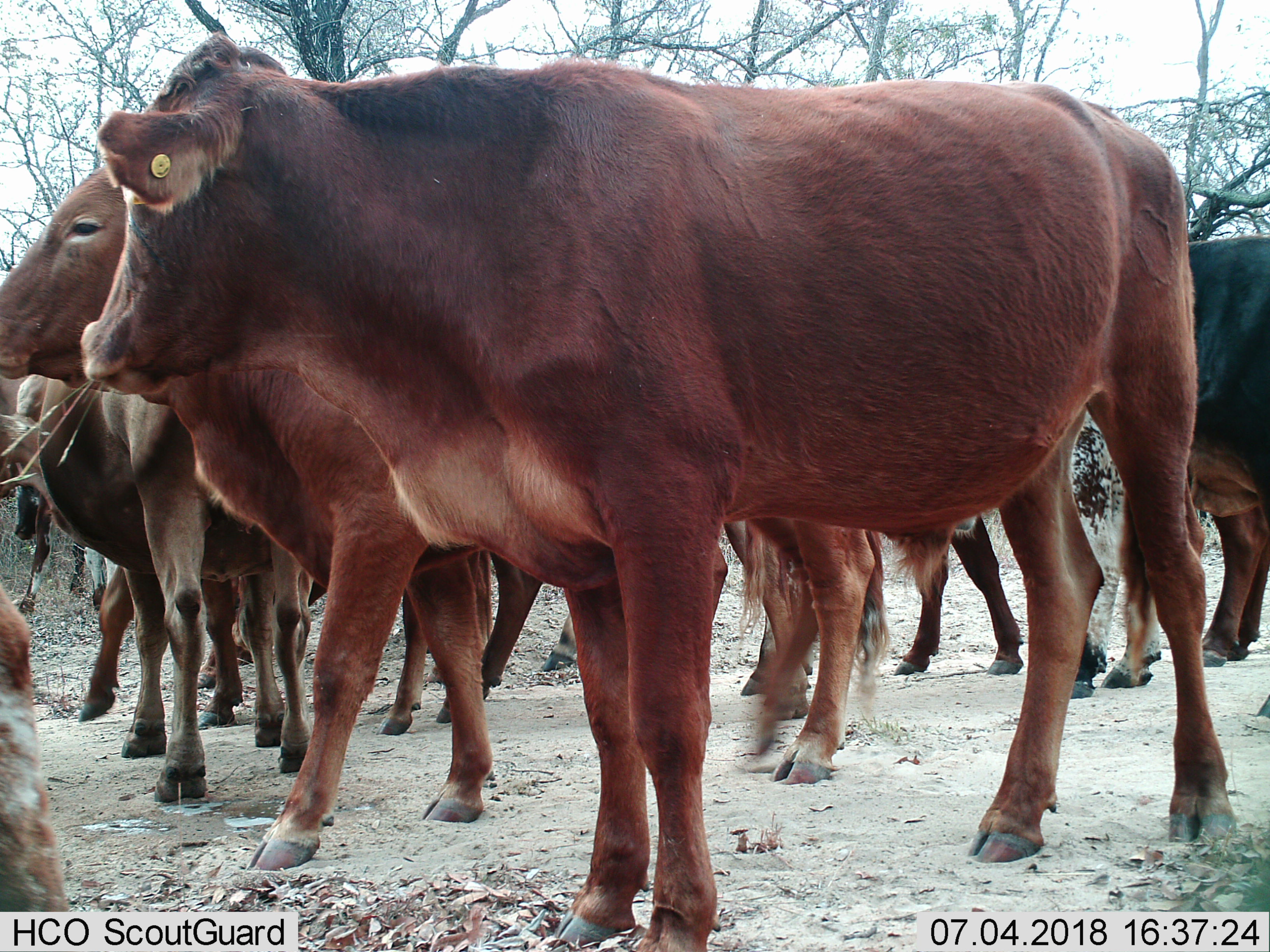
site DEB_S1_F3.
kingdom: Animalia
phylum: Chordata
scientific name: Vertebrata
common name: domestic animal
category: domesticanimal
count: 11-50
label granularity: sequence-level